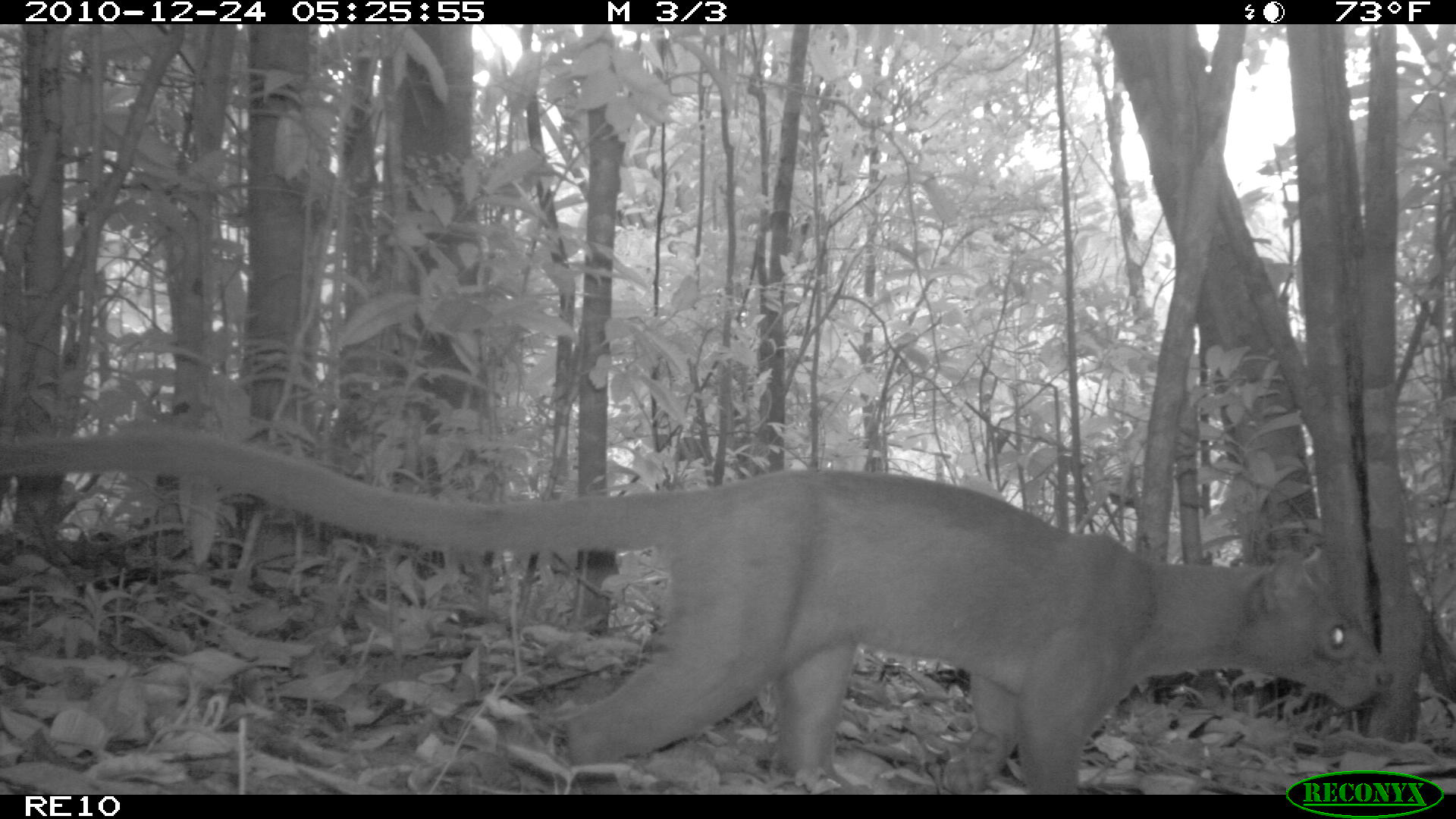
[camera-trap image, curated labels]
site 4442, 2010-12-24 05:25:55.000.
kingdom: Animalia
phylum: Chordata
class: Mammalia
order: Carnivora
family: Eupleridae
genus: Cryptoprocta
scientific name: Cryptoprocta ferox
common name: fossa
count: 1